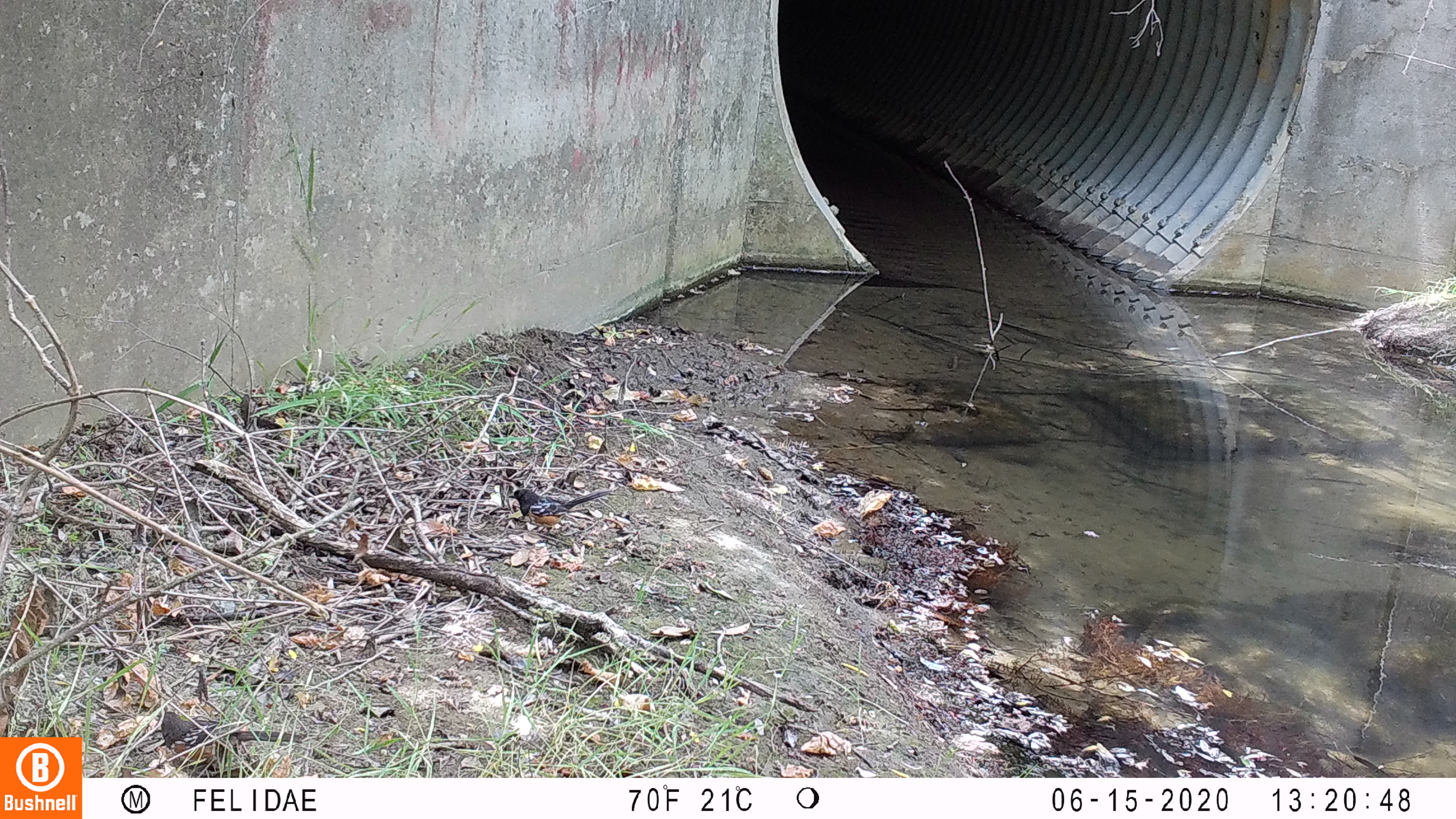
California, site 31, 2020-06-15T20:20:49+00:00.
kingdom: Animalia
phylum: Chordata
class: Aves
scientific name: Aves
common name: bird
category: unknown bird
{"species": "unknown bird (bird) (Aves)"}